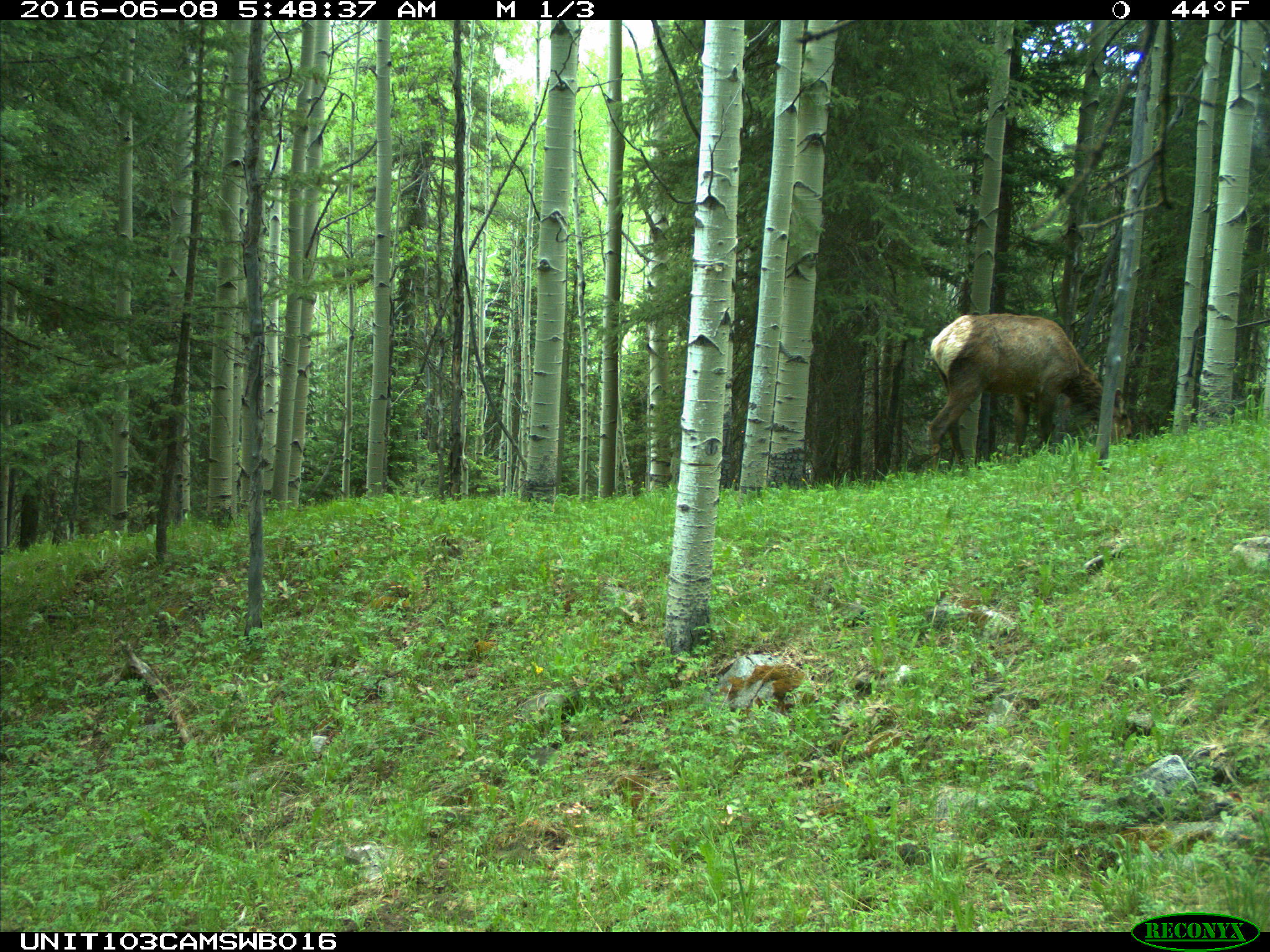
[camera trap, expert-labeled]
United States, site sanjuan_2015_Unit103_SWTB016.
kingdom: Animalia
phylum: Chordata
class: Mammalia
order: Artiodactyla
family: Cervidae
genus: Cervus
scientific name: Cervus elaphus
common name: red deer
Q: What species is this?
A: Cervus elaphus (red deer).